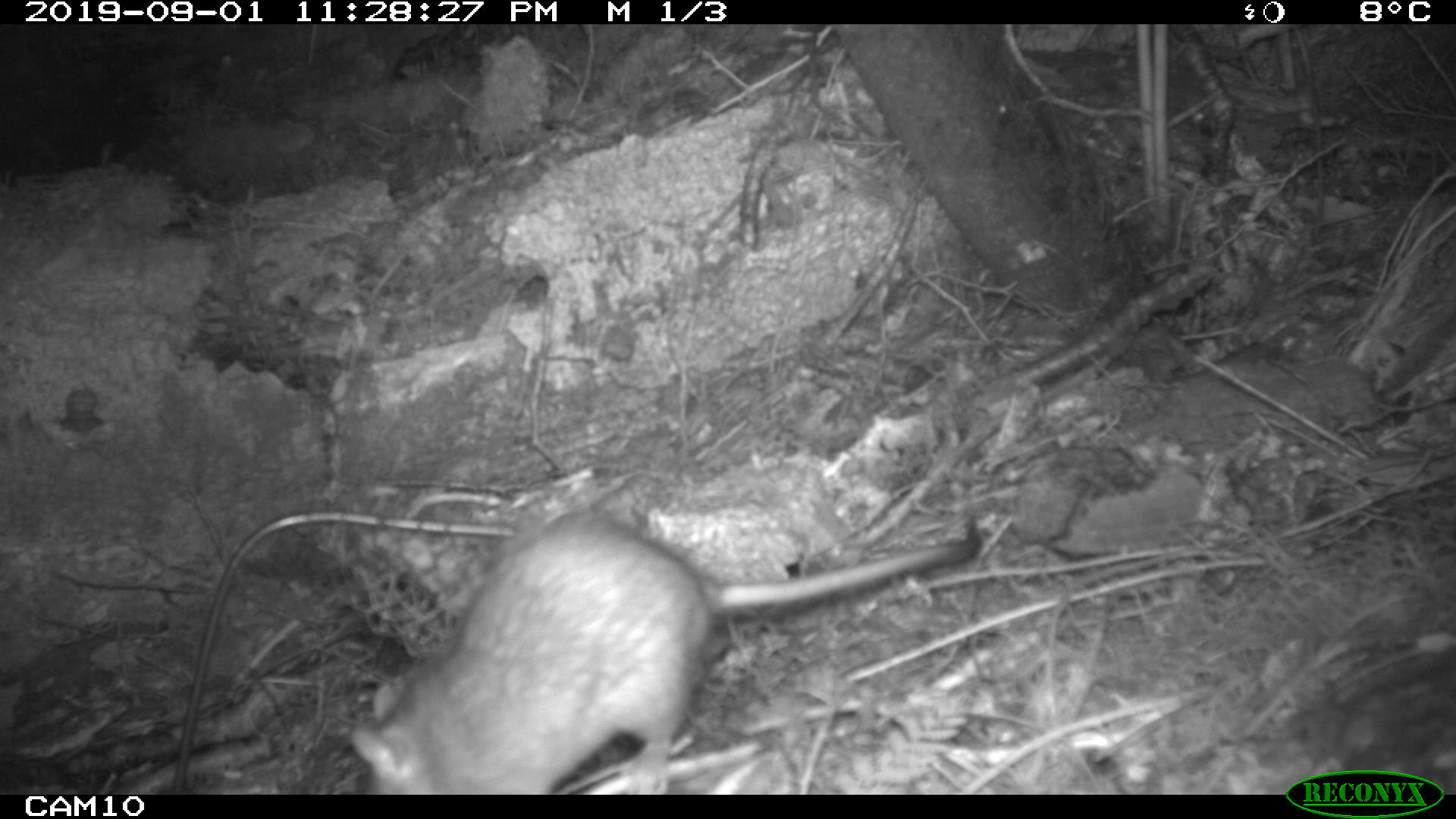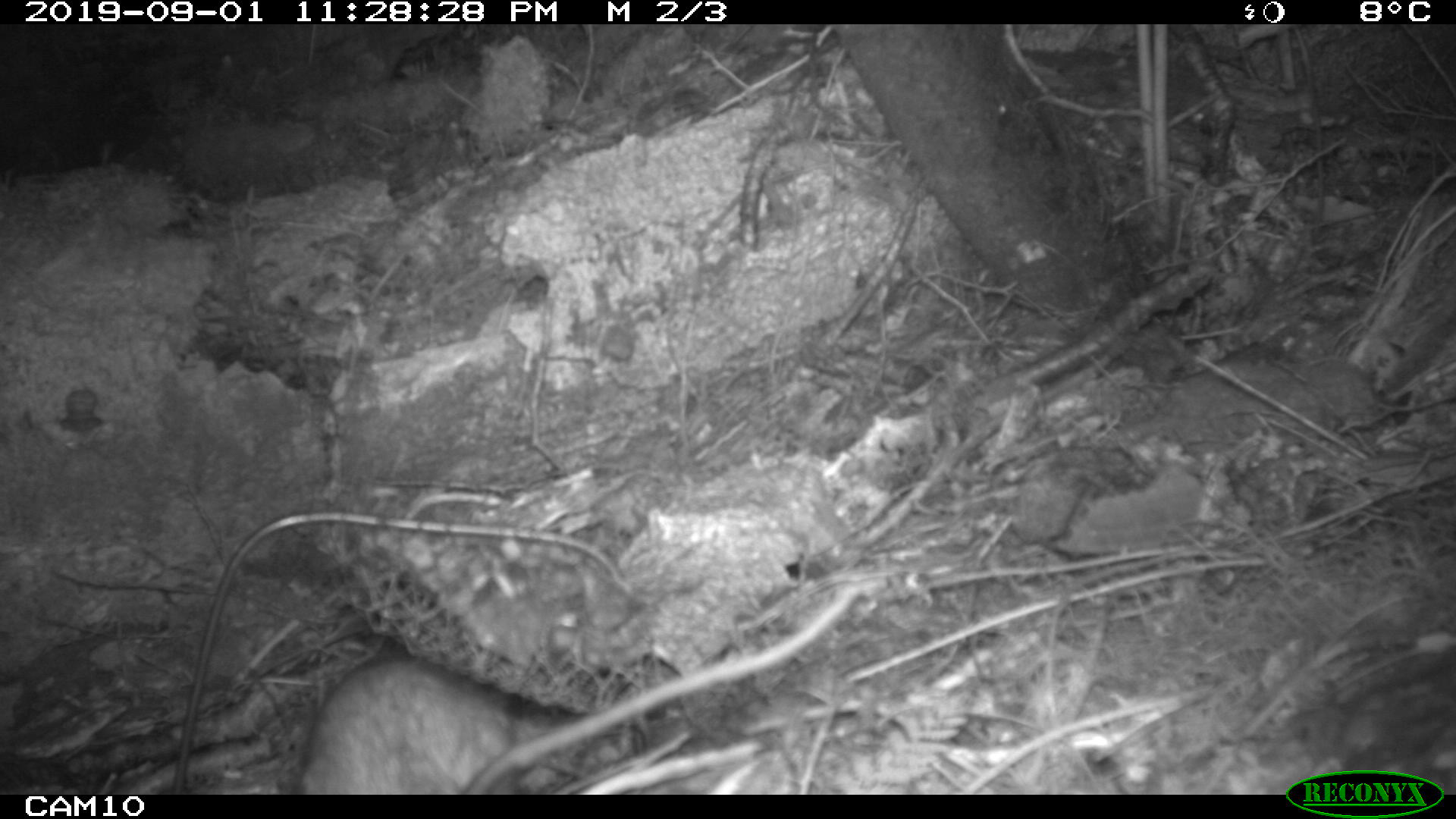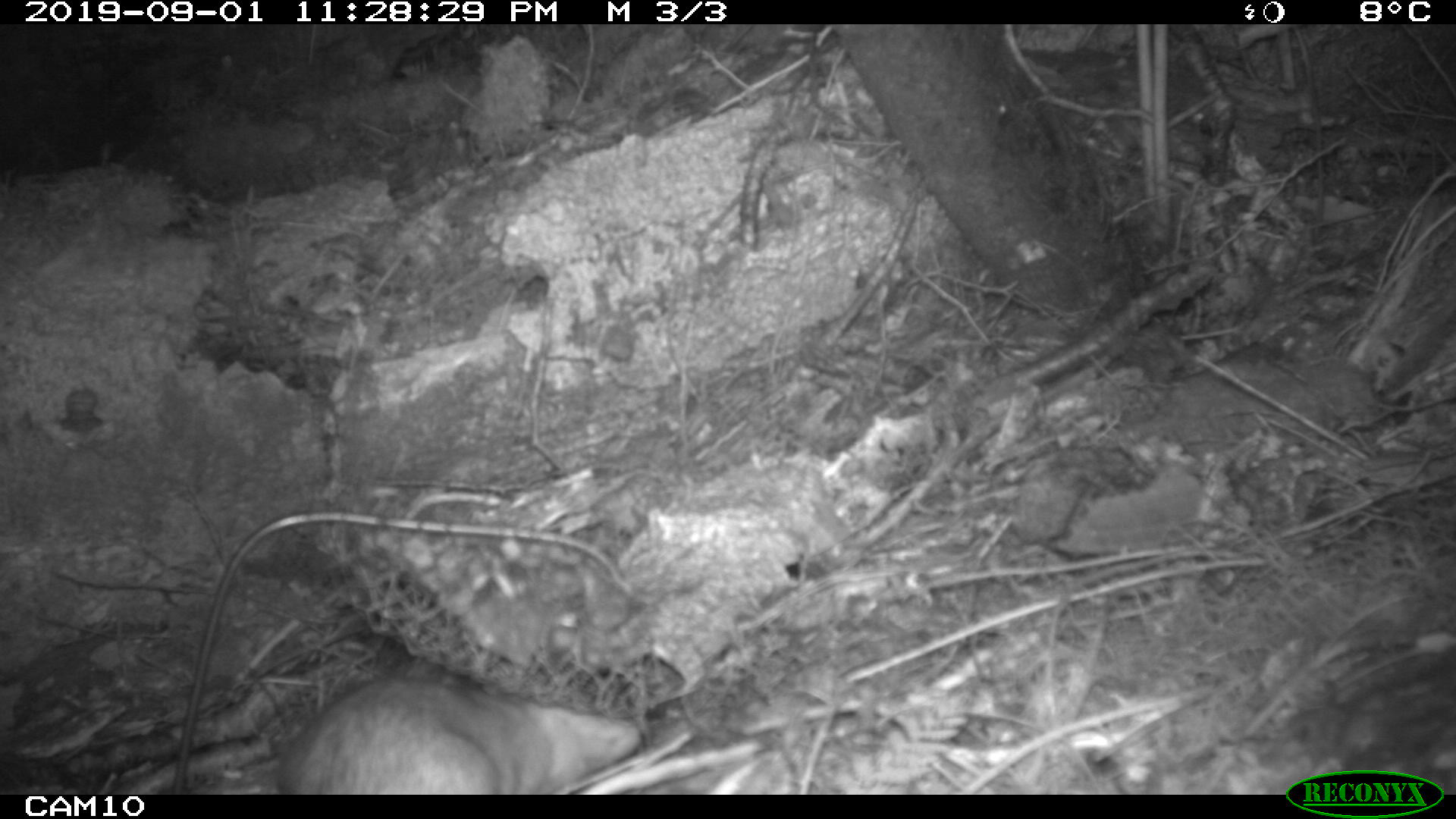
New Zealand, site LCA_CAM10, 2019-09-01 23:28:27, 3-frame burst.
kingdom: Animalia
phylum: Chordata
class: Mammalia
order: Rodentia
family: Muridae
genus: Rattus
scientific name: Rattus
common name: rat